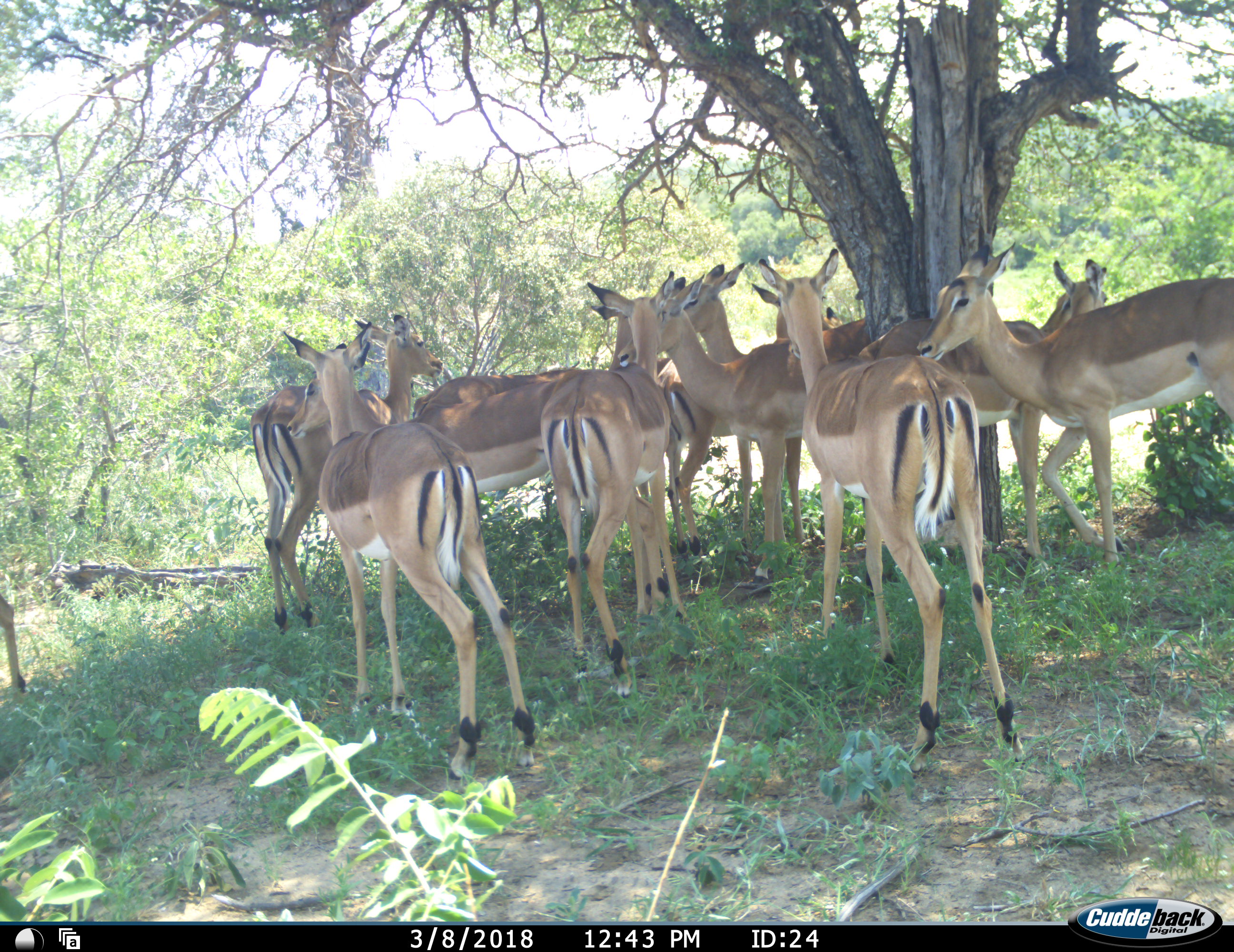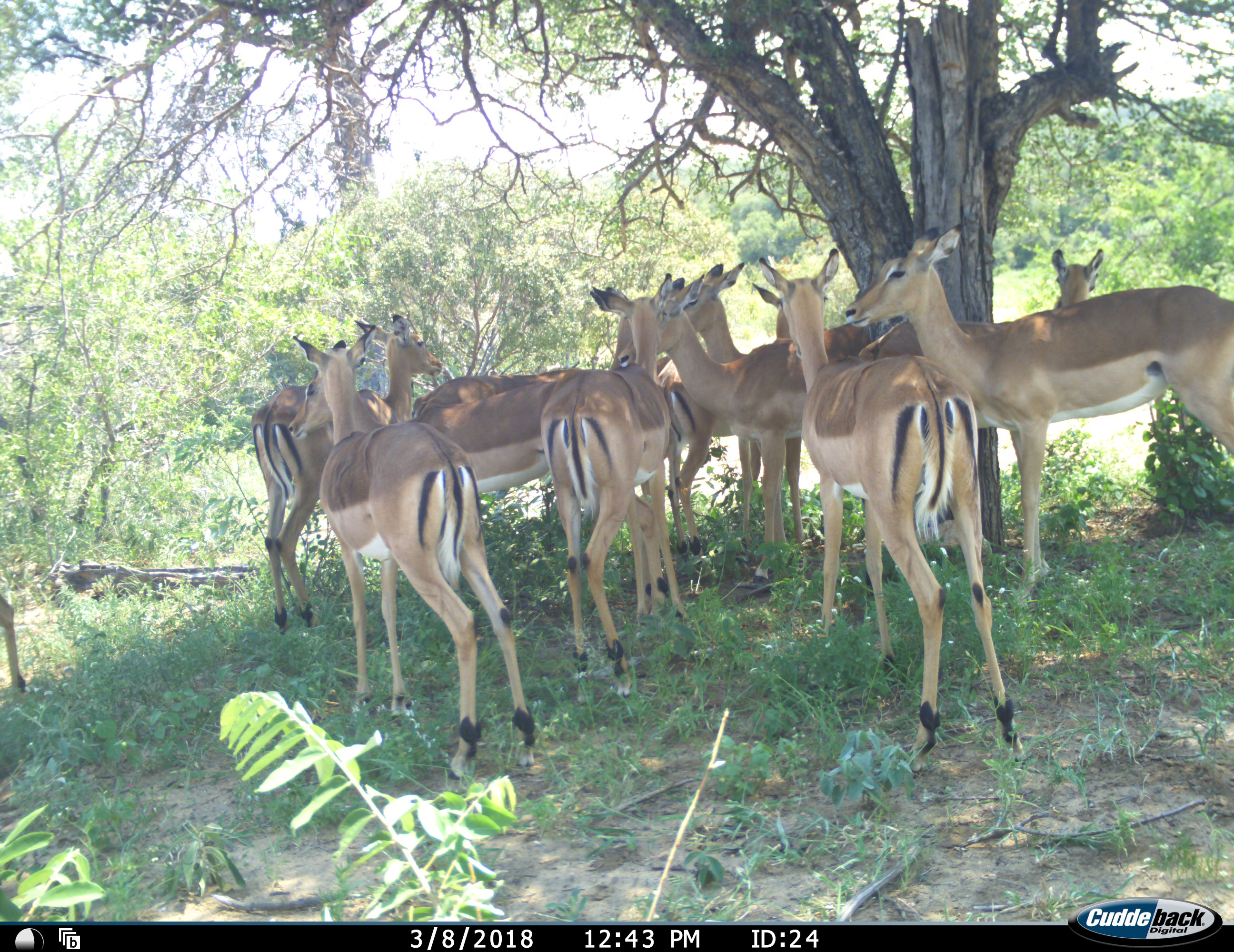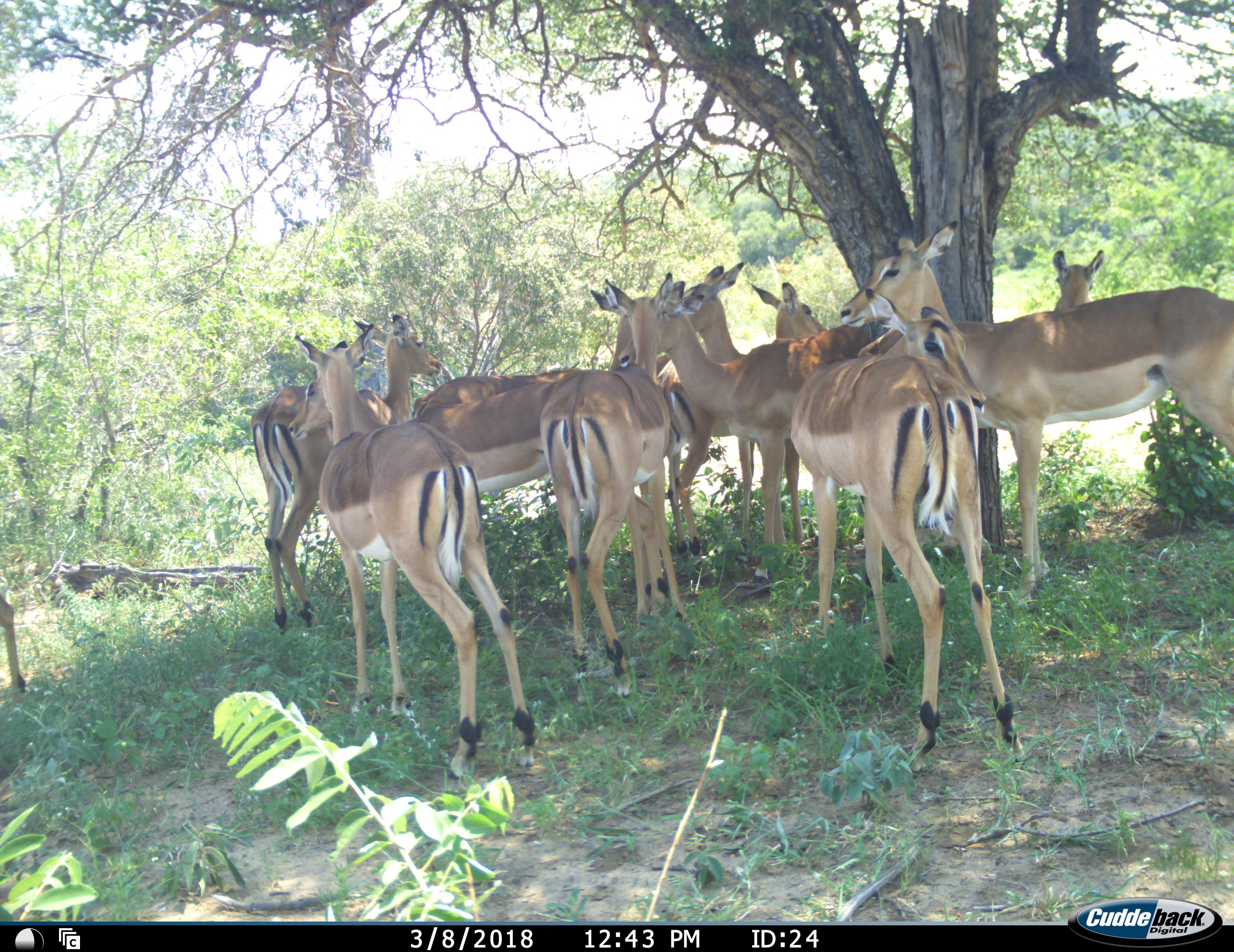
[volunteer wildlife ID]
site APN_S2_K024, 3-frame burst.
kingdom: Animalia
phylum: Chordata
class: Mammalia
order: Artiodactyla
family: Bovidae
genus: Aepyceros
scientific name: Aepyceros melampus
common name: impala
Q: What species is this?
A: Impala (Aepyceros melampus).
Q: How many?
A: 11-50.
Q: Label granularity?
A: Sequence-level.